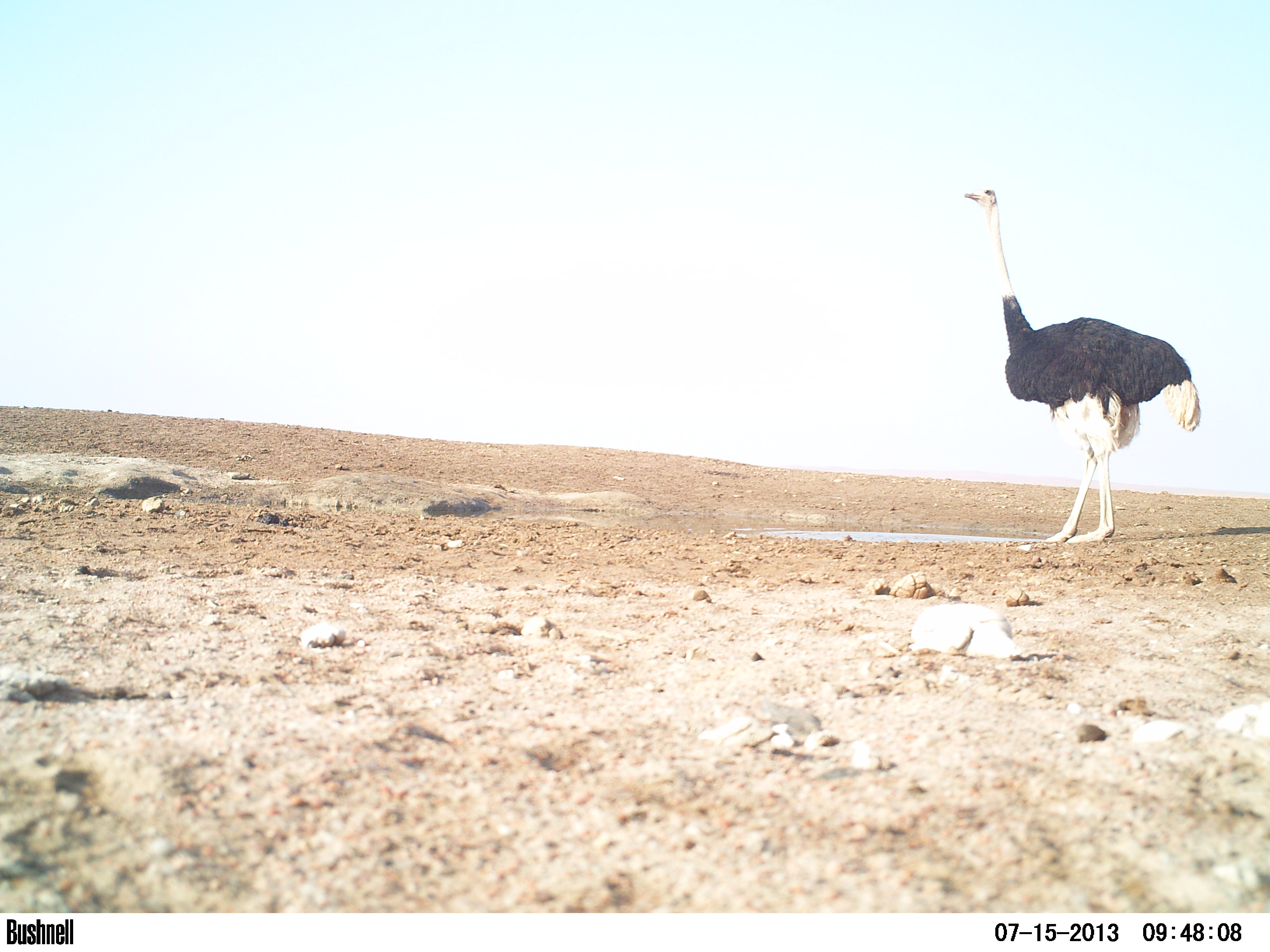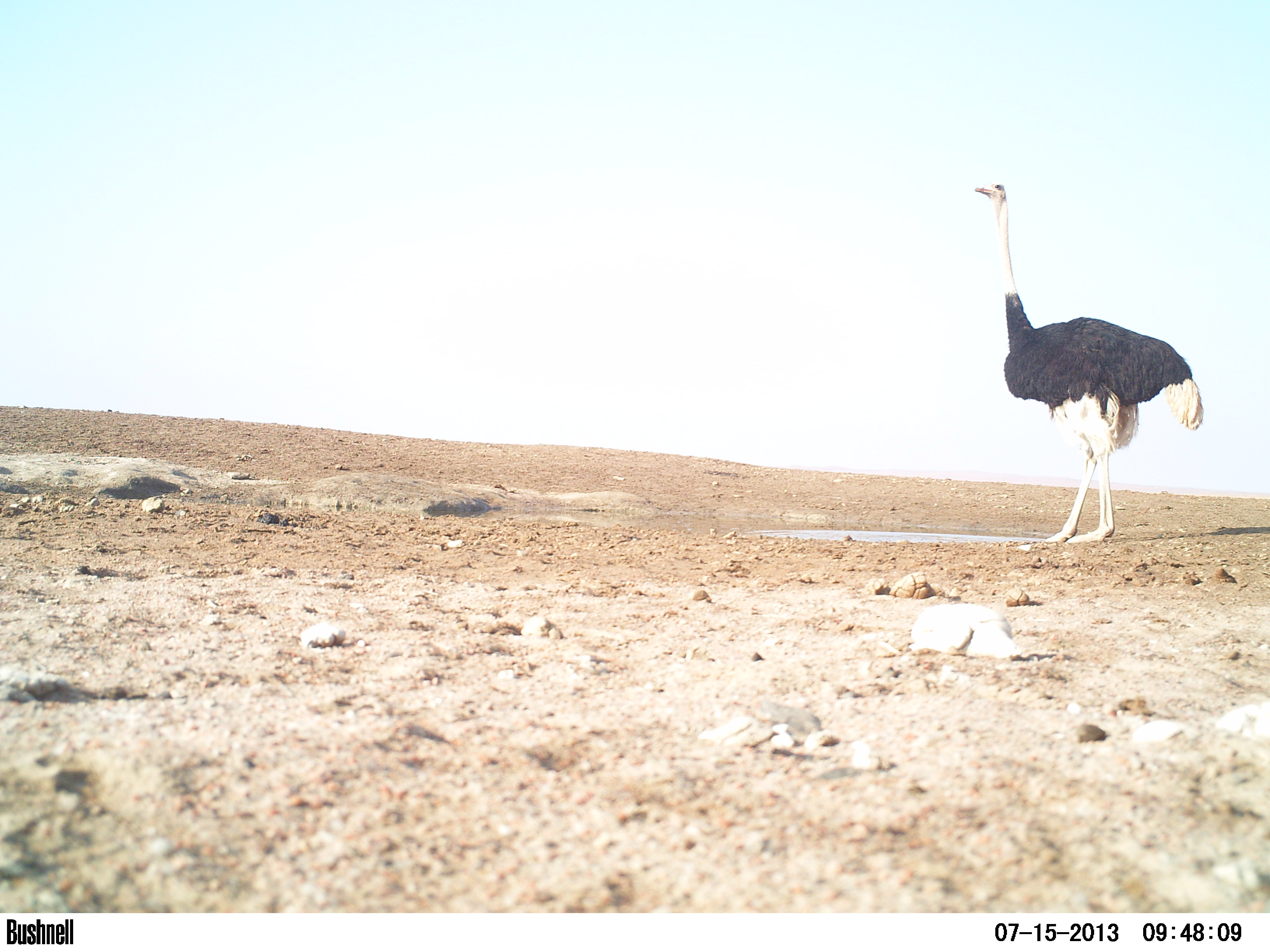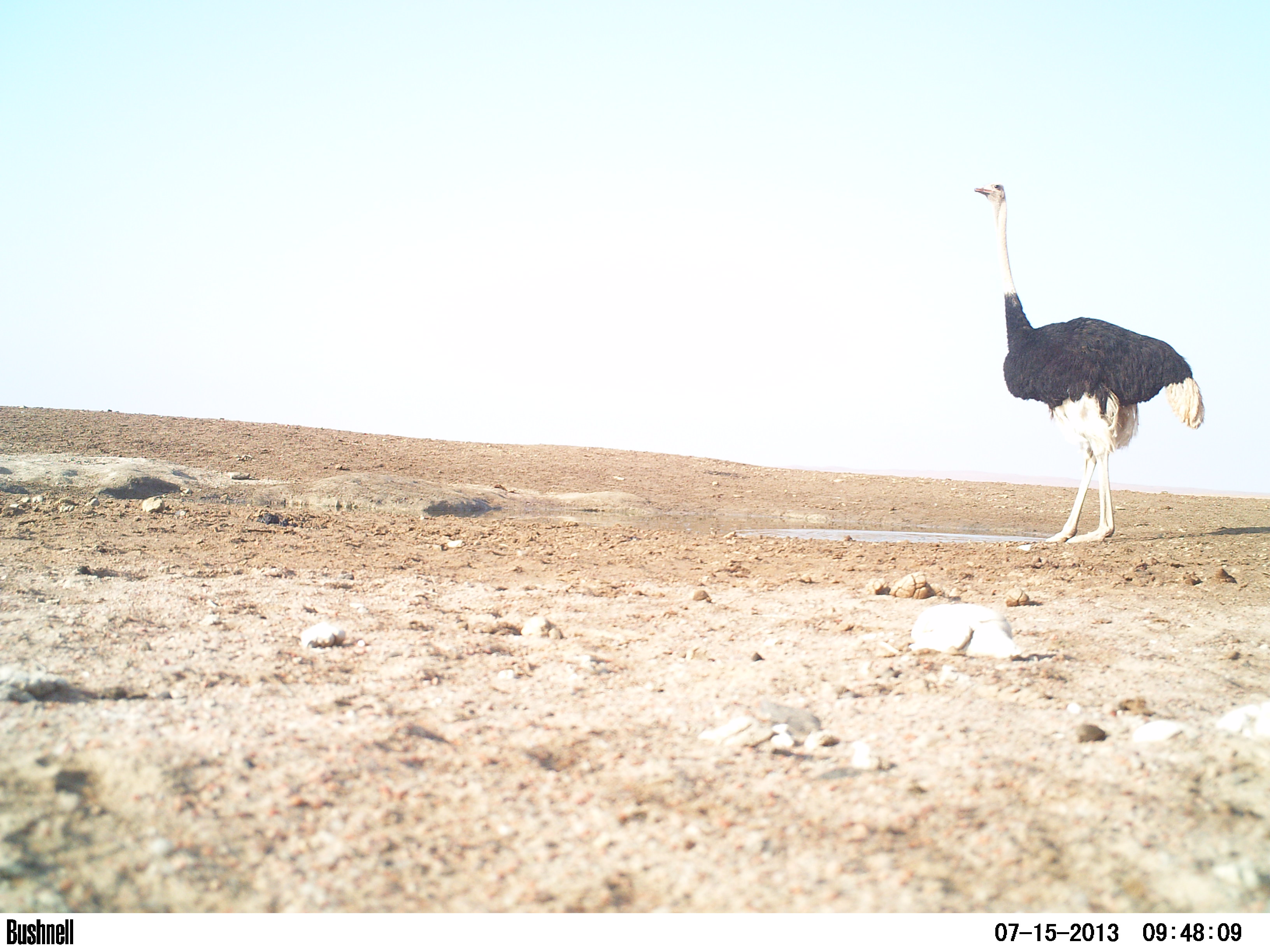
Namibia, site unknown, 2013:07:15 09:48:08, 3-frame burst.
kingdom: Animalia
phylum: Chordata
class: Mammalia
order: Artiodactyla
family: Bovidae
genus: Oryx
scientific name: Oryx gazella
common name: gemsbok